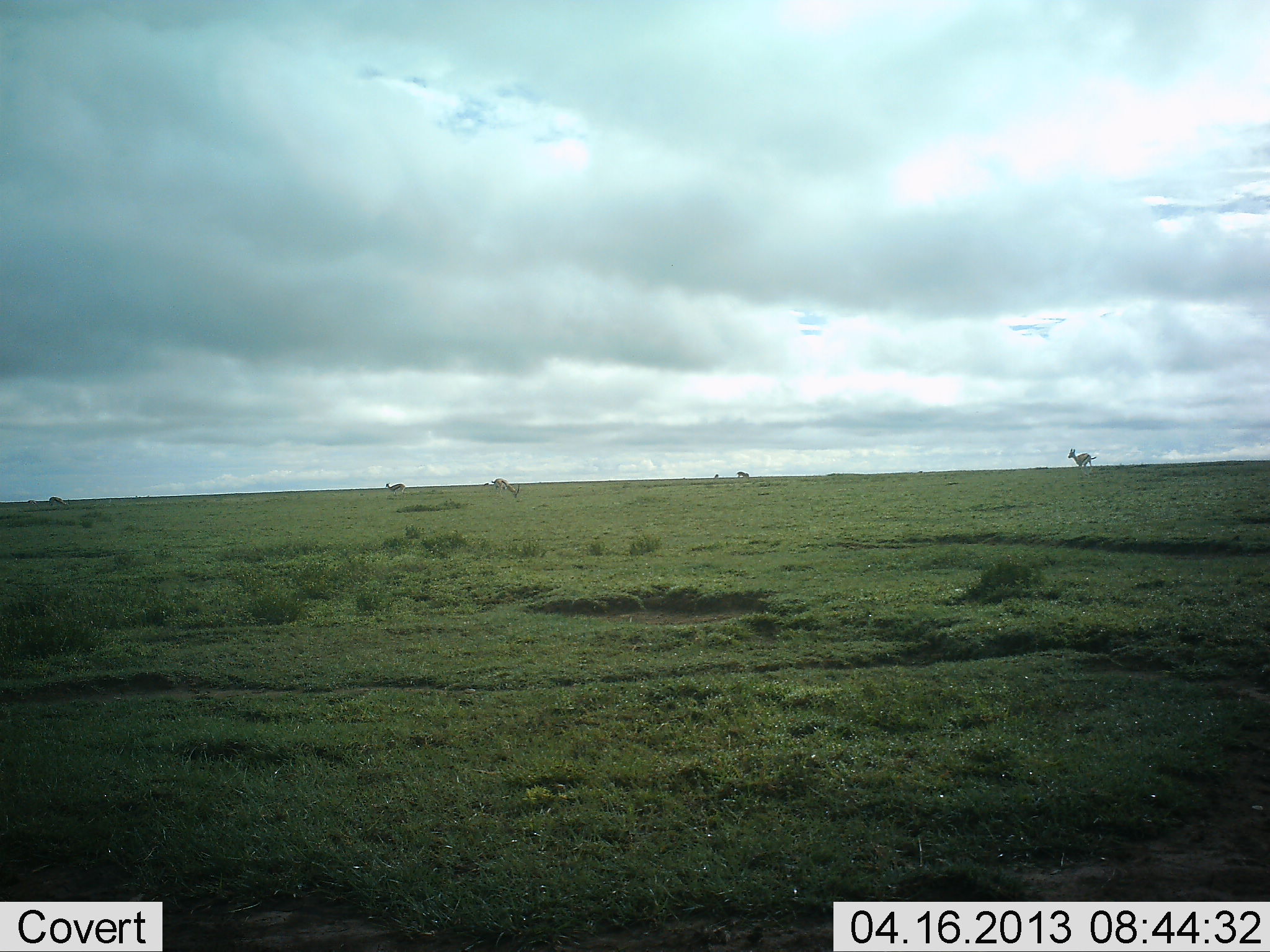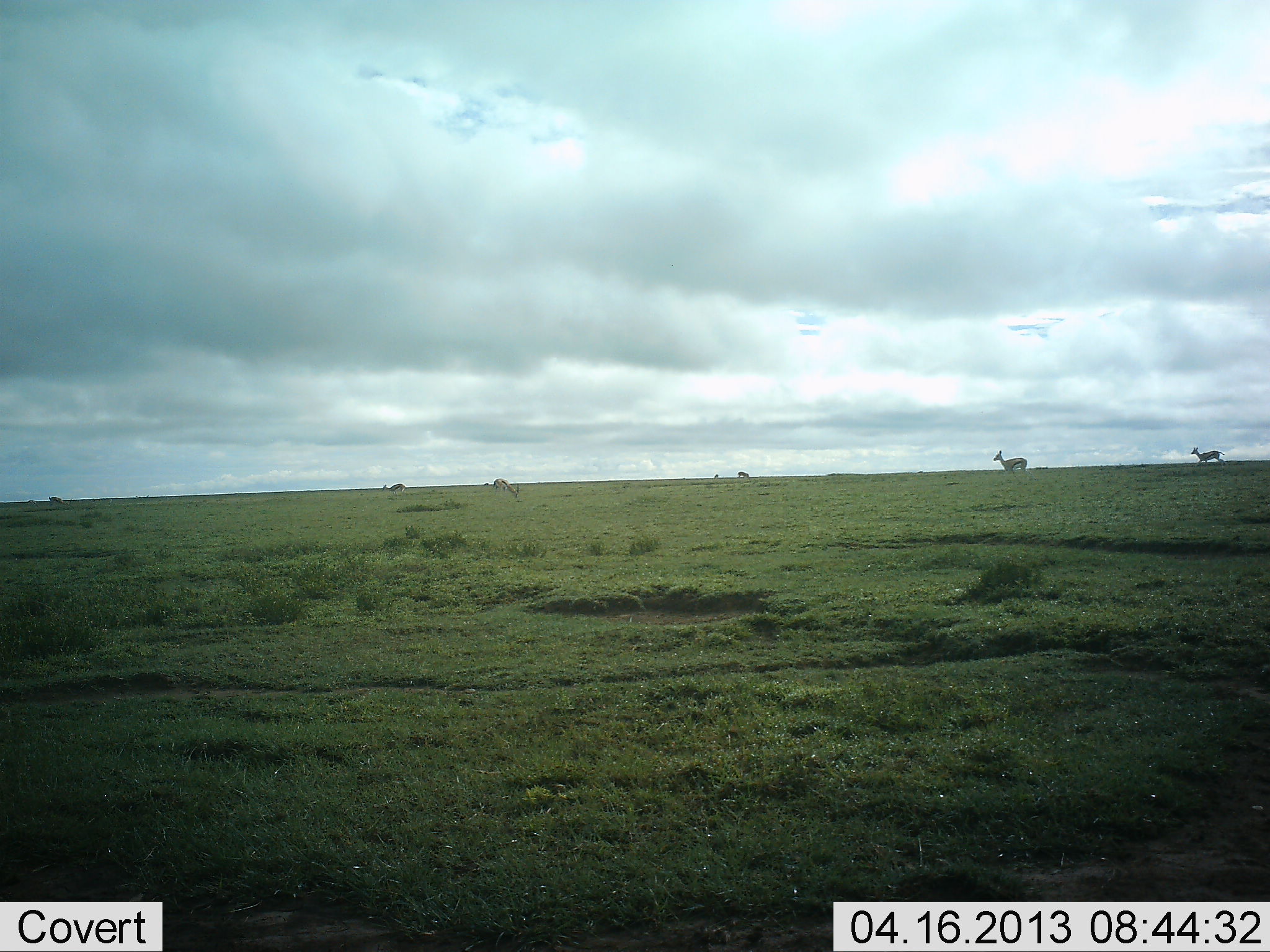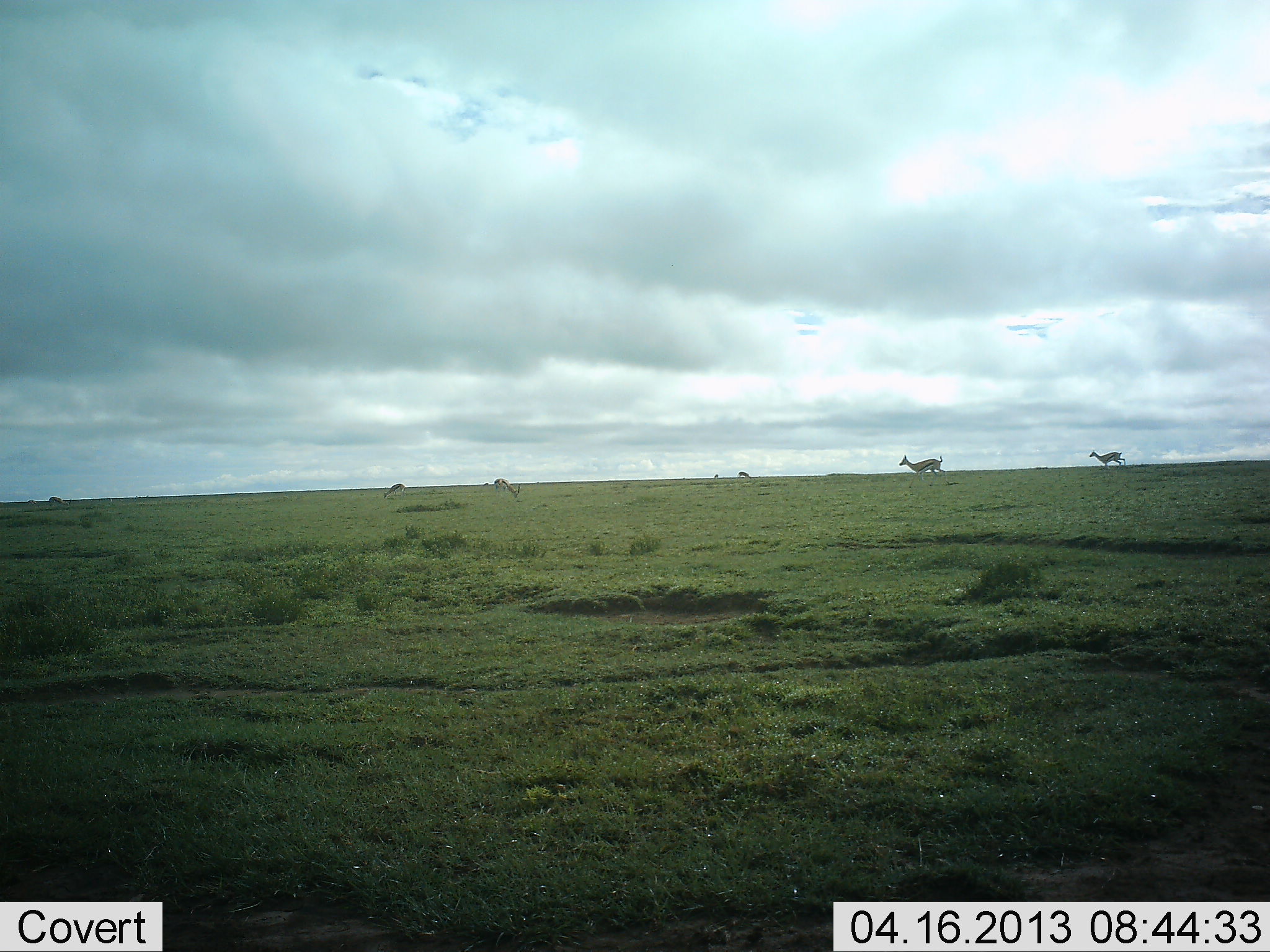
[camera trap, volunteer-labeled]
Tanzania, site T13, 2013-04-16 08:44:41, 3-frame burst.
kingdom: Animalia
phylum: Chordata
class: Mammalia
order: Artiodactyla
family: Bovidae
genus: Eudorcas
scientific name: Eudorcas thomsonii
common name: thomson's gazelle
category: gazellethomsons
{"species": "gazellethomsons (thomson's gazelle) (Eudorcas thomsonii)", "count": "6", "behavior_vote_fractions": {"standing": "24%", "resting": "0%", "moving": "100%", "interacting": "0%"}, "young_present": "0%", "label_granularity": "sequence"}